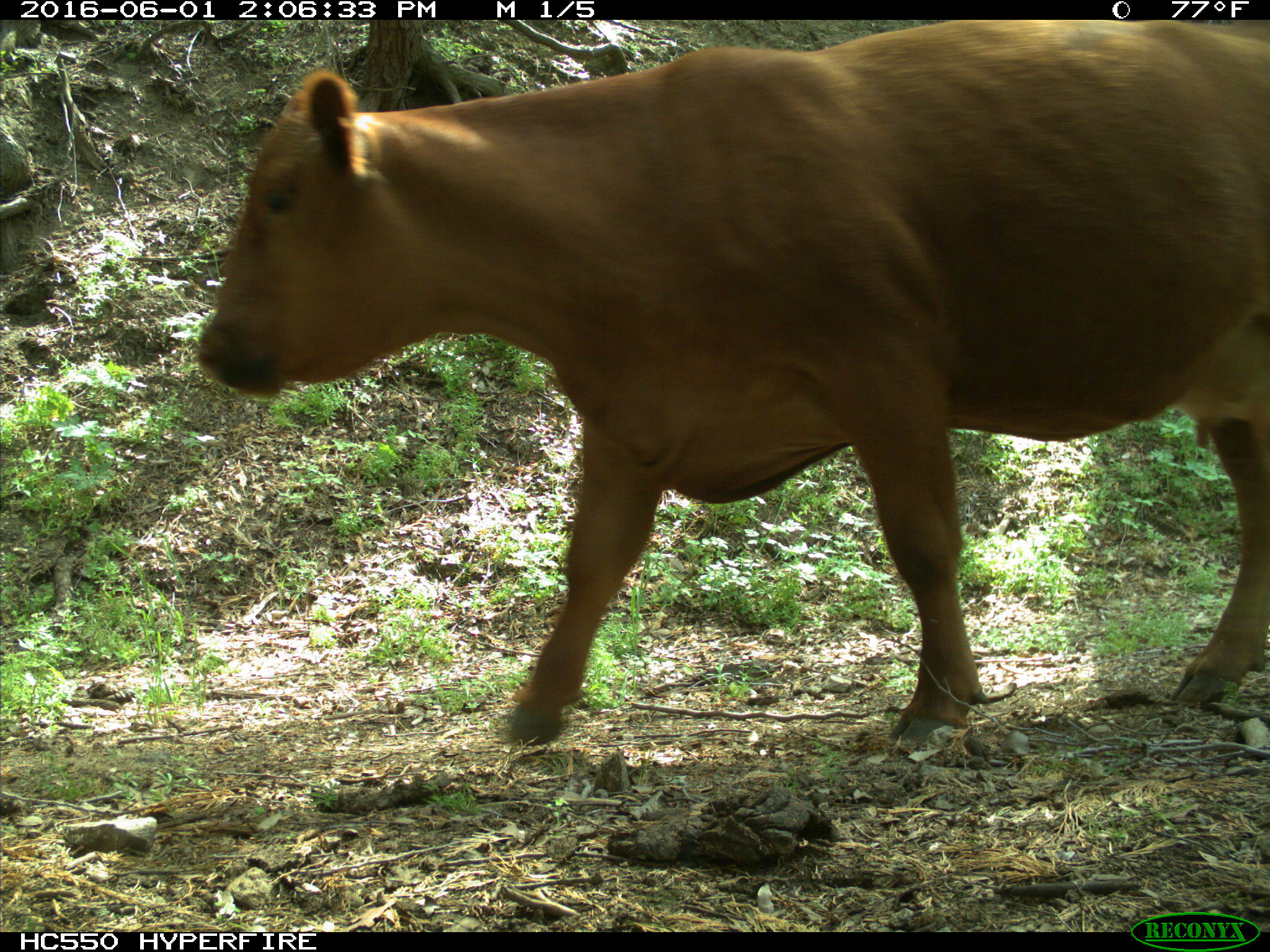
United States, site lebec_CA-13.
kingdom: Animalia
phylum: Chordata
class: Mammalia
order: Artiodactyla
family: Bovidae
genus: Bos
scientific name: Bos taurus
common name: domestic cow